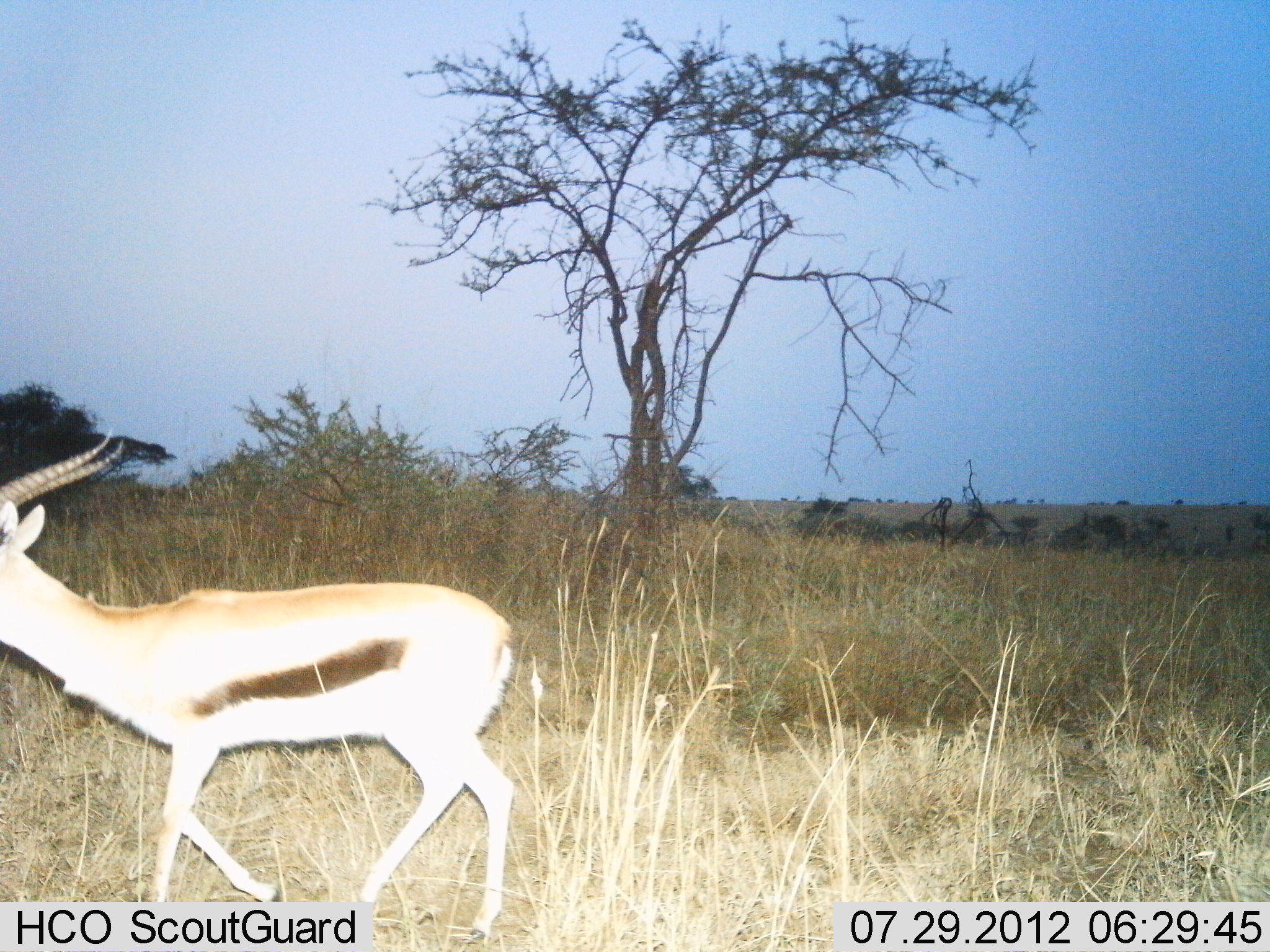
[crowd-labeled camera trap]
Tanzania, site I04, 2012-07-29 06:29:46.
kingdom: Animalia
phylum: Chordata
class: Mammalia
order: Artiodactyla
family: Bovidae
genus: Eudorcas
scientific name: Eudorcas thomsonii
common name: thomson's gazelle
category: gazellethomsons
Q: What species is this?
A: Gazellethomsons (thomson's gazelle) (Eudorcas thomsonii).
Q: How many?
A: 1.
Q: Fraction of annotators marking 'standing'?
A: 10%.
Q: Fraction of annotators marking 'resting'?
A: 0%.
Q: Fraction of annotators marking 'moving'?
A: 90%.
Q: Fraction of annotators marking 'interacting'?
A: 0%.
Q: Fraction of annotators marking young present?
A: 0%.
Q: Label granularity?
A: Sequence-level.